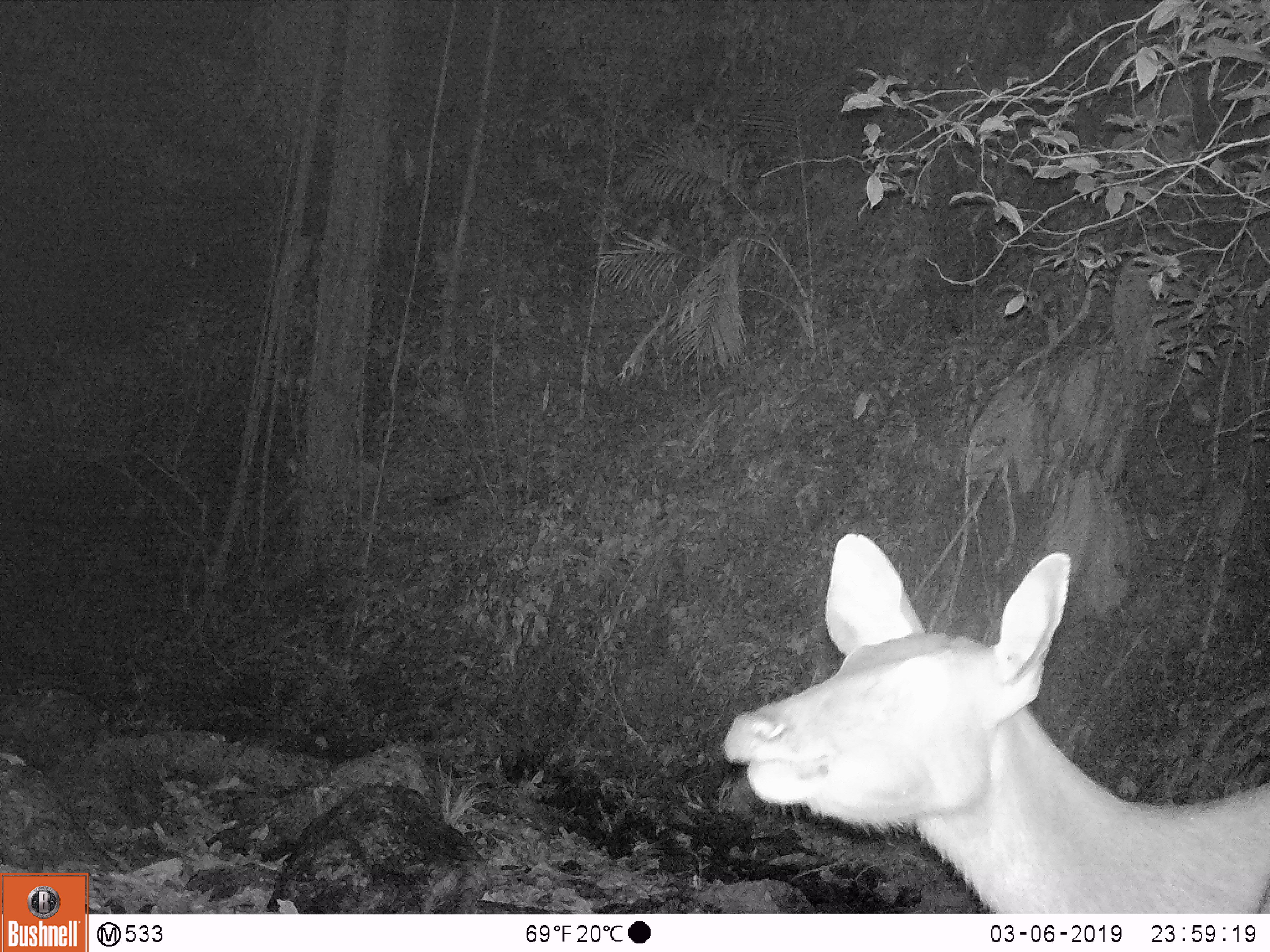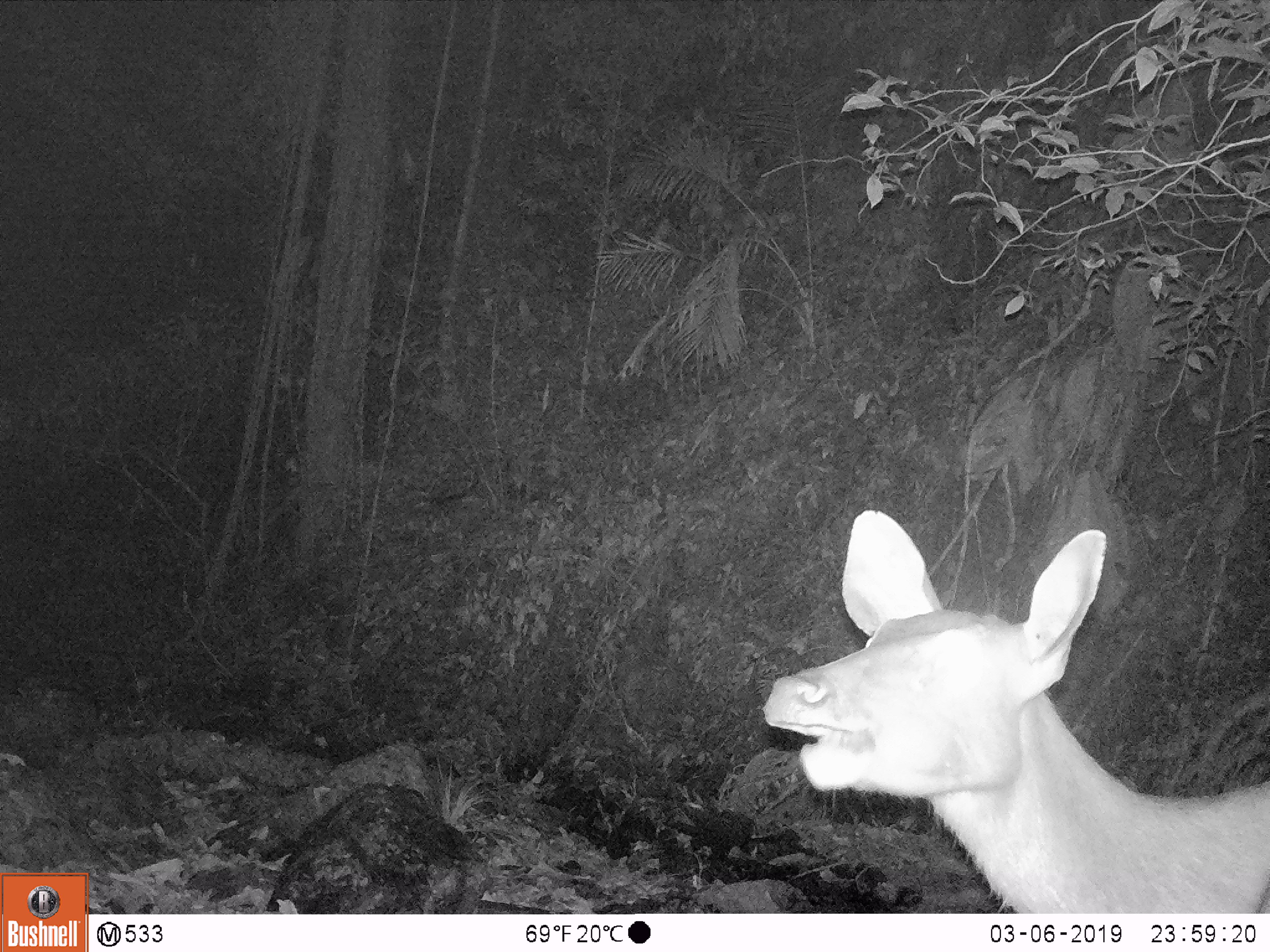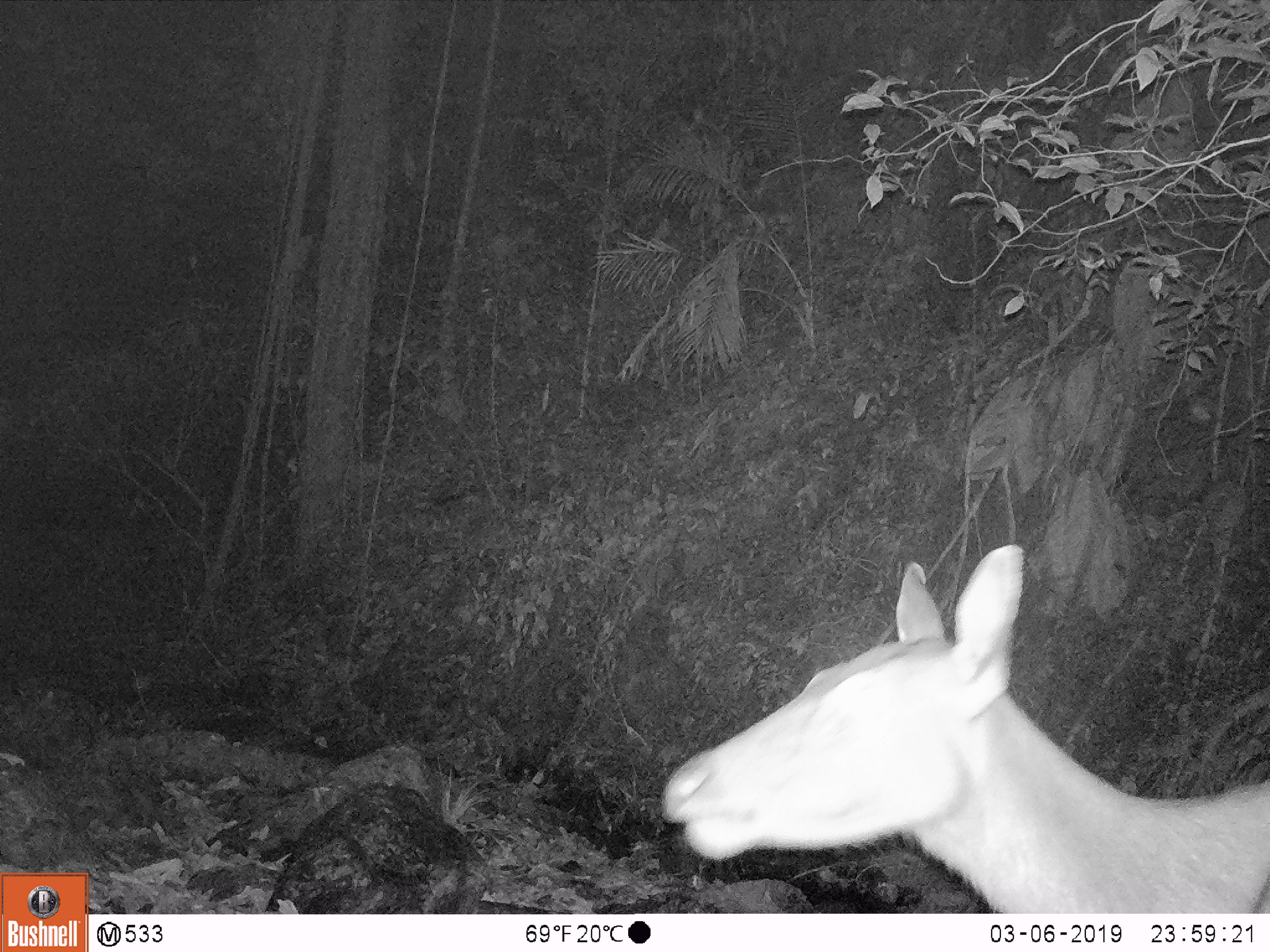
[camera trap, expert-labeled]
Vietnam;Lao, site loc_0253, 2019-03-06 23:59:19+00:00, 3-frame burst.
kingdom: Animalia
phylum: Chordata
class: Mammalia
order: Artiodactyla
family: Cervidae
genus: Rusa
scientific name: Rusa unicolor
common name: sambar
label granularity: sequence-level